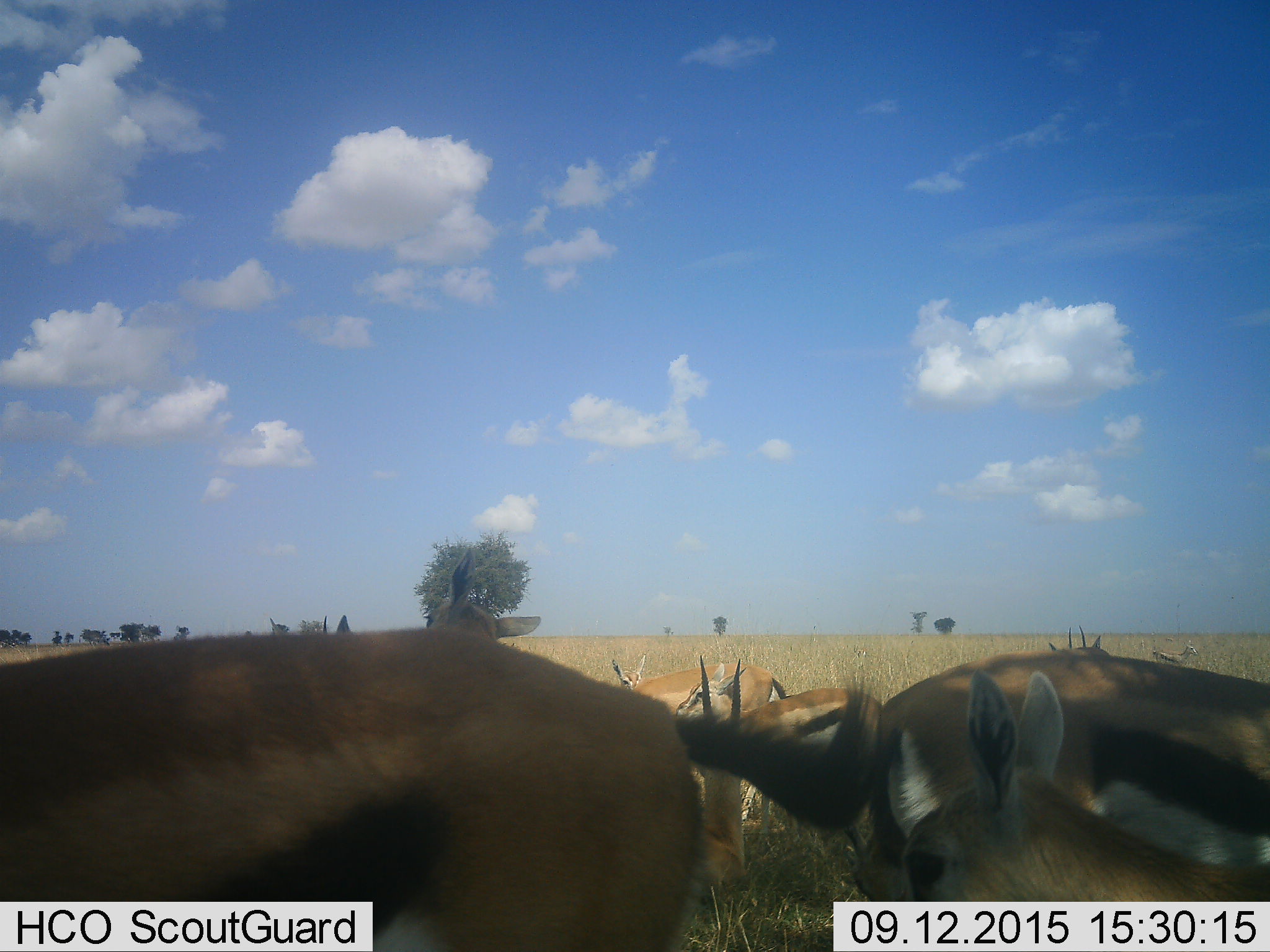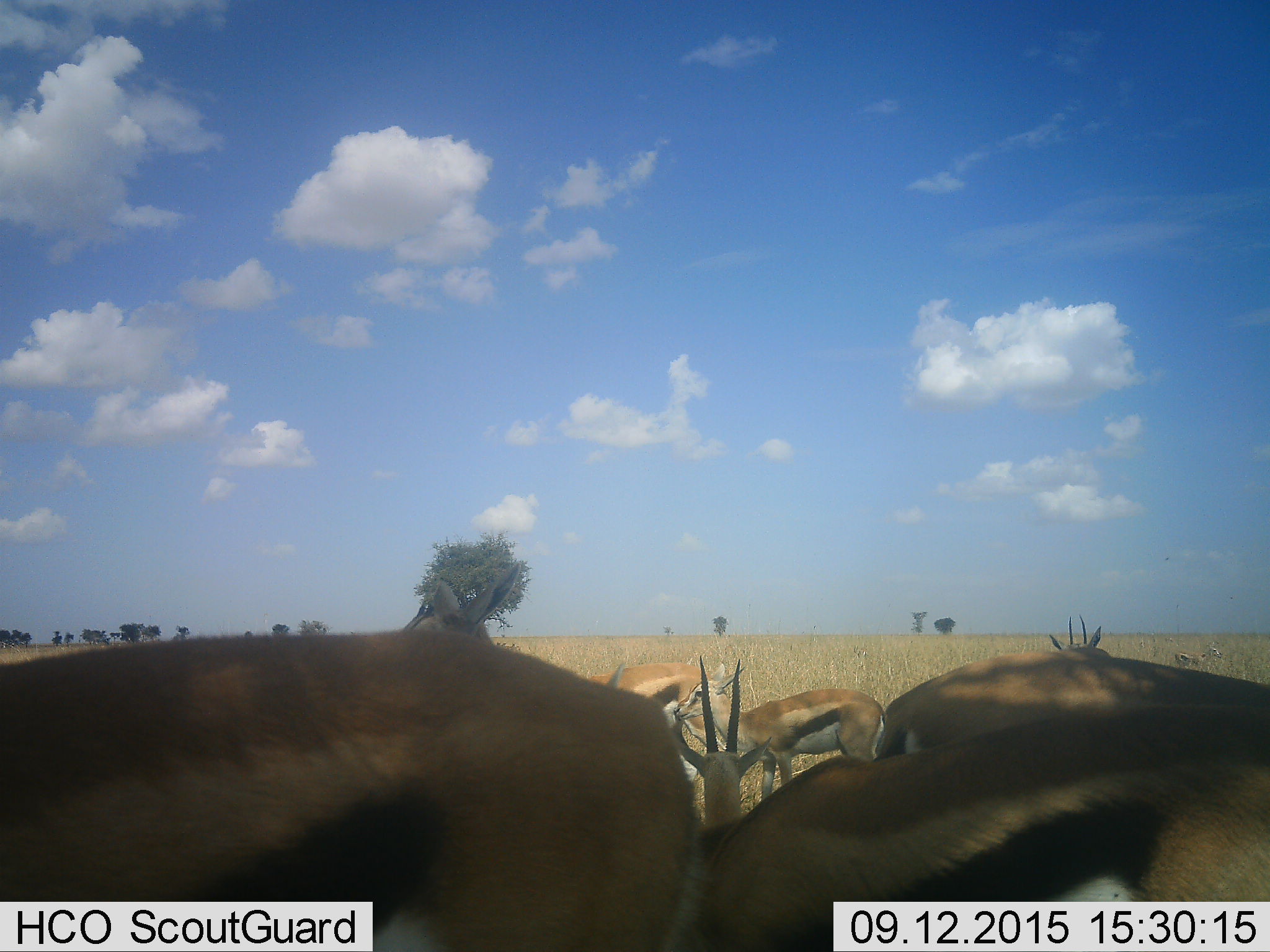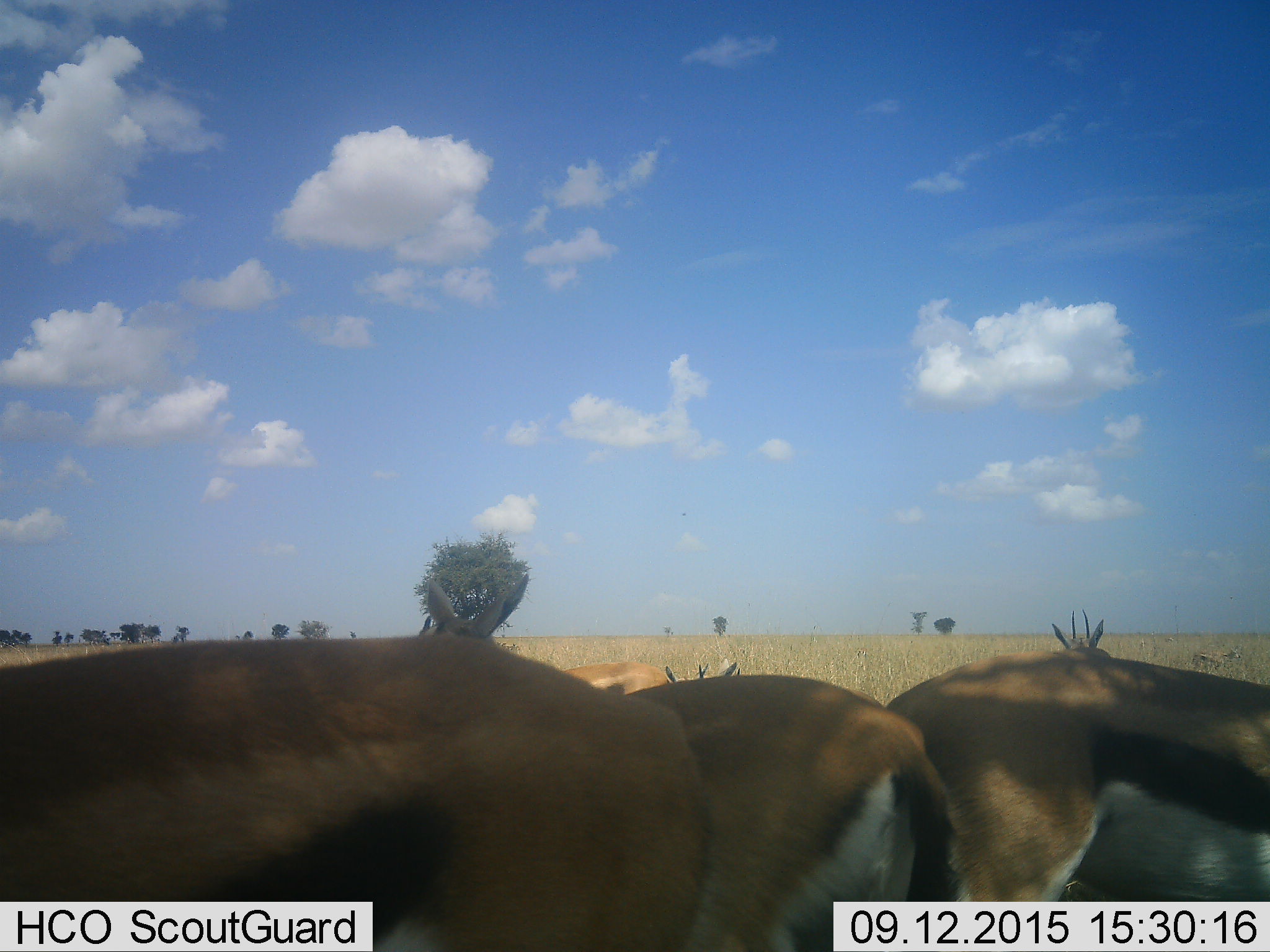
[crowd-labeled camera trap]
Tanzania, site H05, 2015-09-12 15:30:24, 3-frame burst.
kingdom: Animalia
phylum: Chordata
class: Mammalia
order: Artiodactyla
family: Bovidae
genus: Eudorcas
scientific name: Eudorcas thomsonii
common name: thomson's gazelle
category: gazellethomsons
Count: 10.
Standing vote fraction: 78%.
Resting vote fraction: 33%.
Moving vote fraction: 33%.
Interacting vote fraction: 0%.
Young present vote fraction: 11%.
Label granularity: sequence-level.